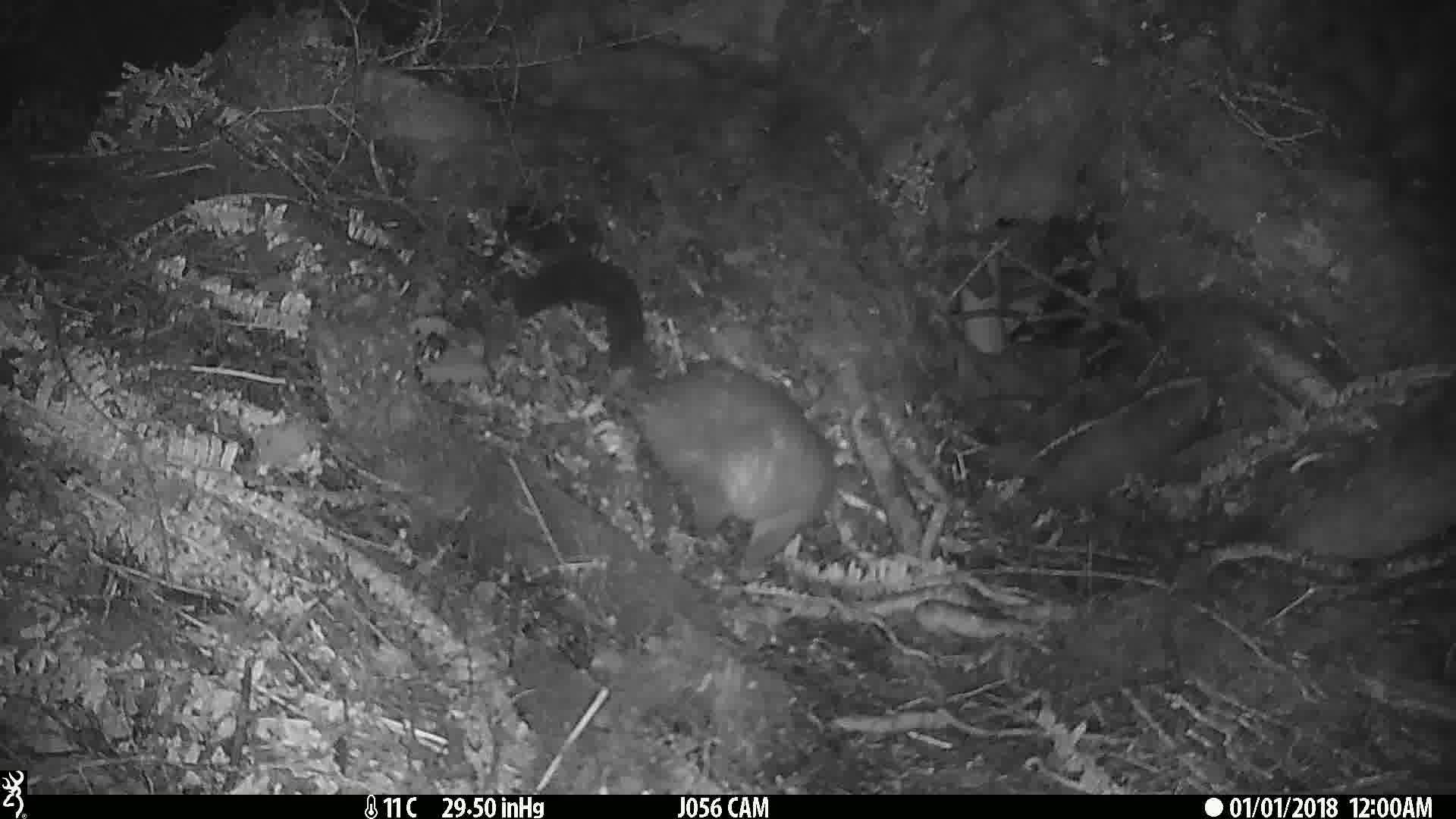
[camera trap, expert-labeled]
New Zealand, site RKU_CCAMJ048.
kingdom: Animalia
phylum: Chordata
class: Mammalia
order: Diprotodontia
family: Phalangeridae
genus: Trichosurus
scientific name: Trichosurus vulpecula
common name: common brushtail possum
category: possum